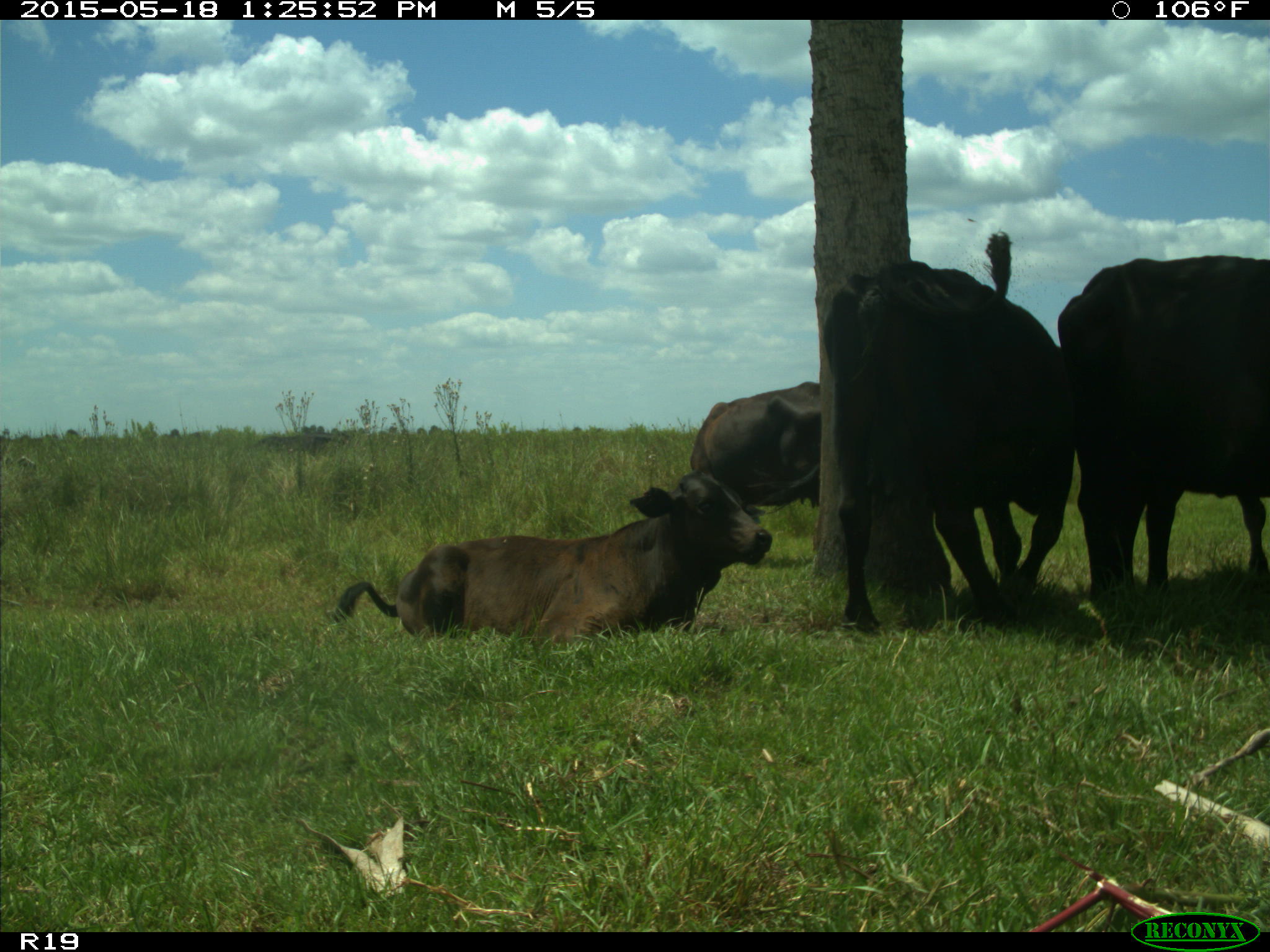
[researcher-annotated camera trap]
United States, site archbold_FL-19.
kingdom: Animalia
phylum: Chordata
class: Mammalia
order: Artiodactyla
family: Bovidae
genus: Bos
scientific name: Bos taurus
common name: domestic cow